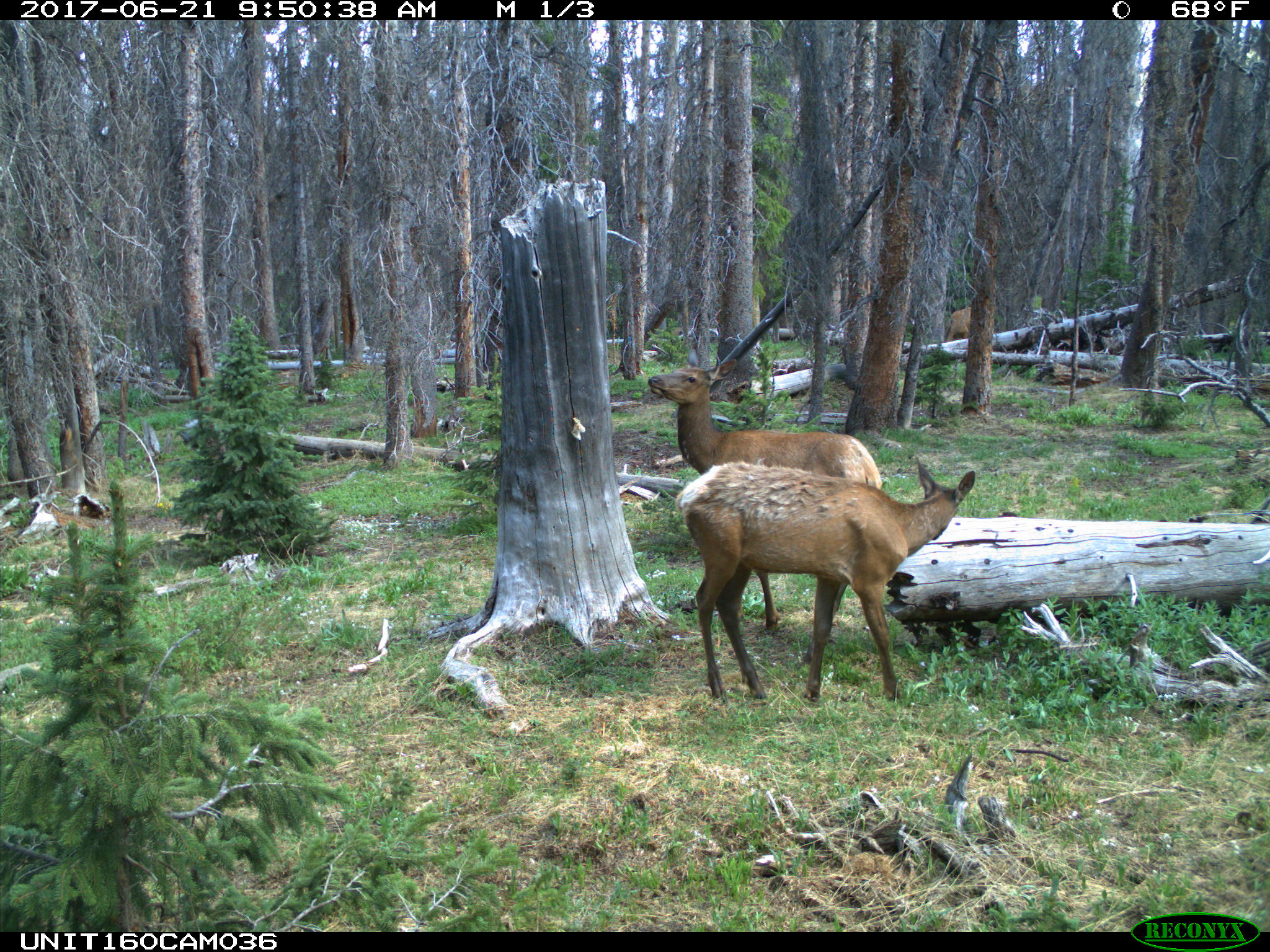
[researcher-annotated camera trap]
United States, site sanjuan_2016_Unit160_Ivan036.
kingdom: Animalia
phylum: Chordata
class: Mammalia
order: Artiodactyla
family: Cervidae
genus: Cervus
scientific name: Cervus elaphus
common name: red deer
Cervus elaphus (red deer).